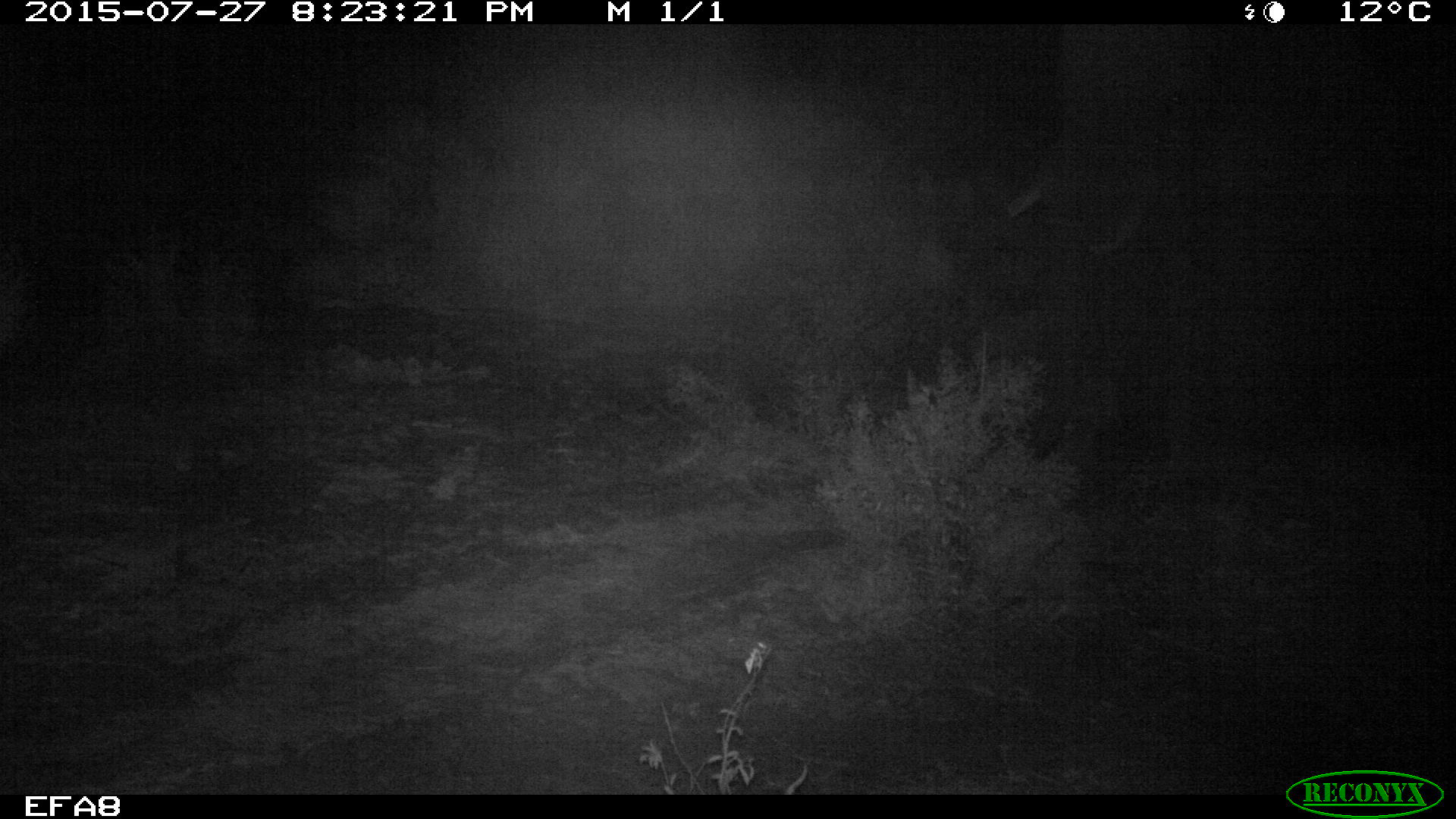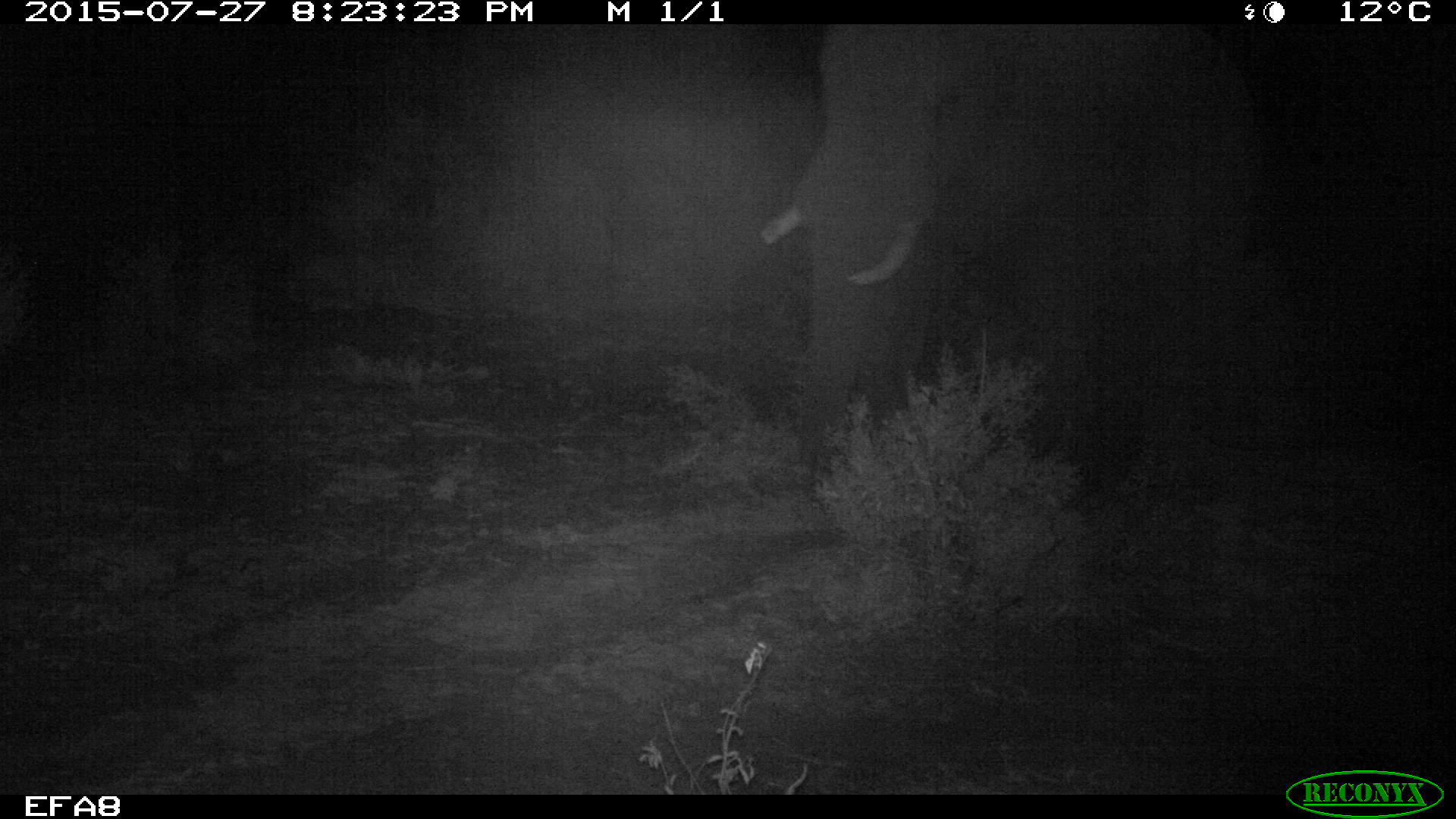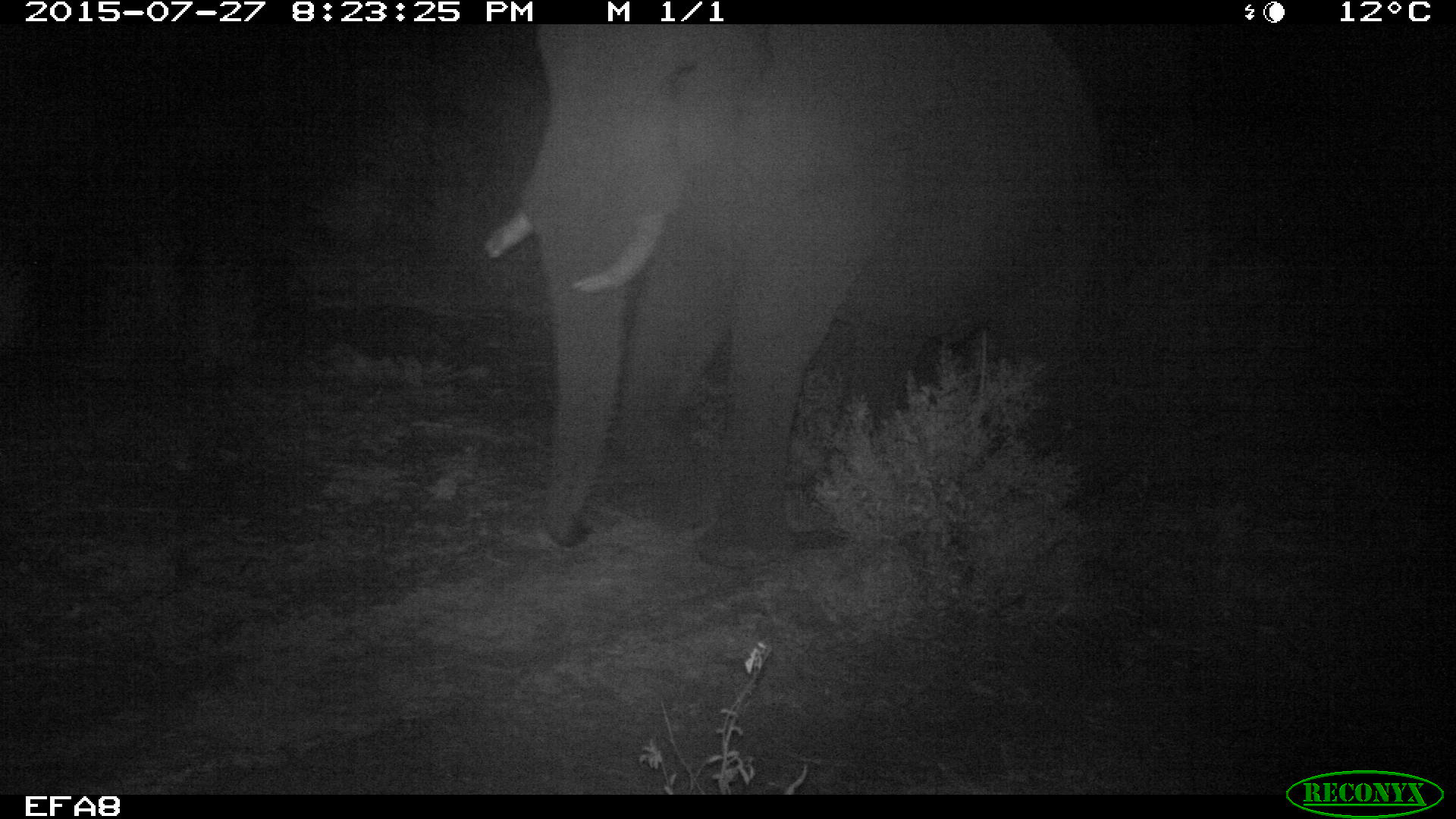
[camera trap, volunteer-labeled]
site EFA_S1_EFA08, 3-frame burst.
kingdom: Animalia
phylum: Chordata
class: Mammalia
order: Proboscidea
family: Elephantidae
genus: Loxodonta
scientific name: Loxodonta africana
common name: african bush elephant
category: elephant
Elephant (african bush elephant) (Loxodonta africana), count 1. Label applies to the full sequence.